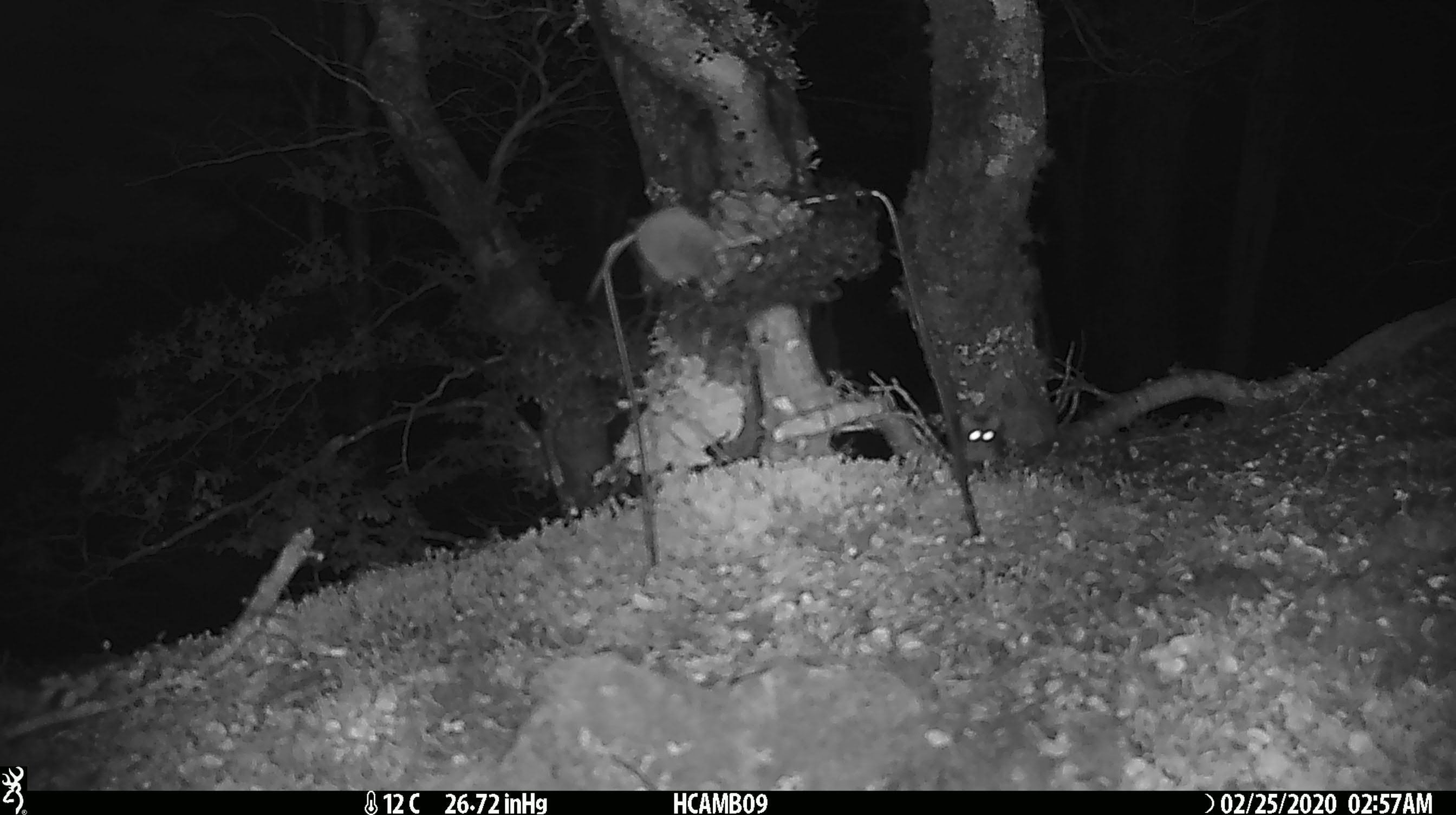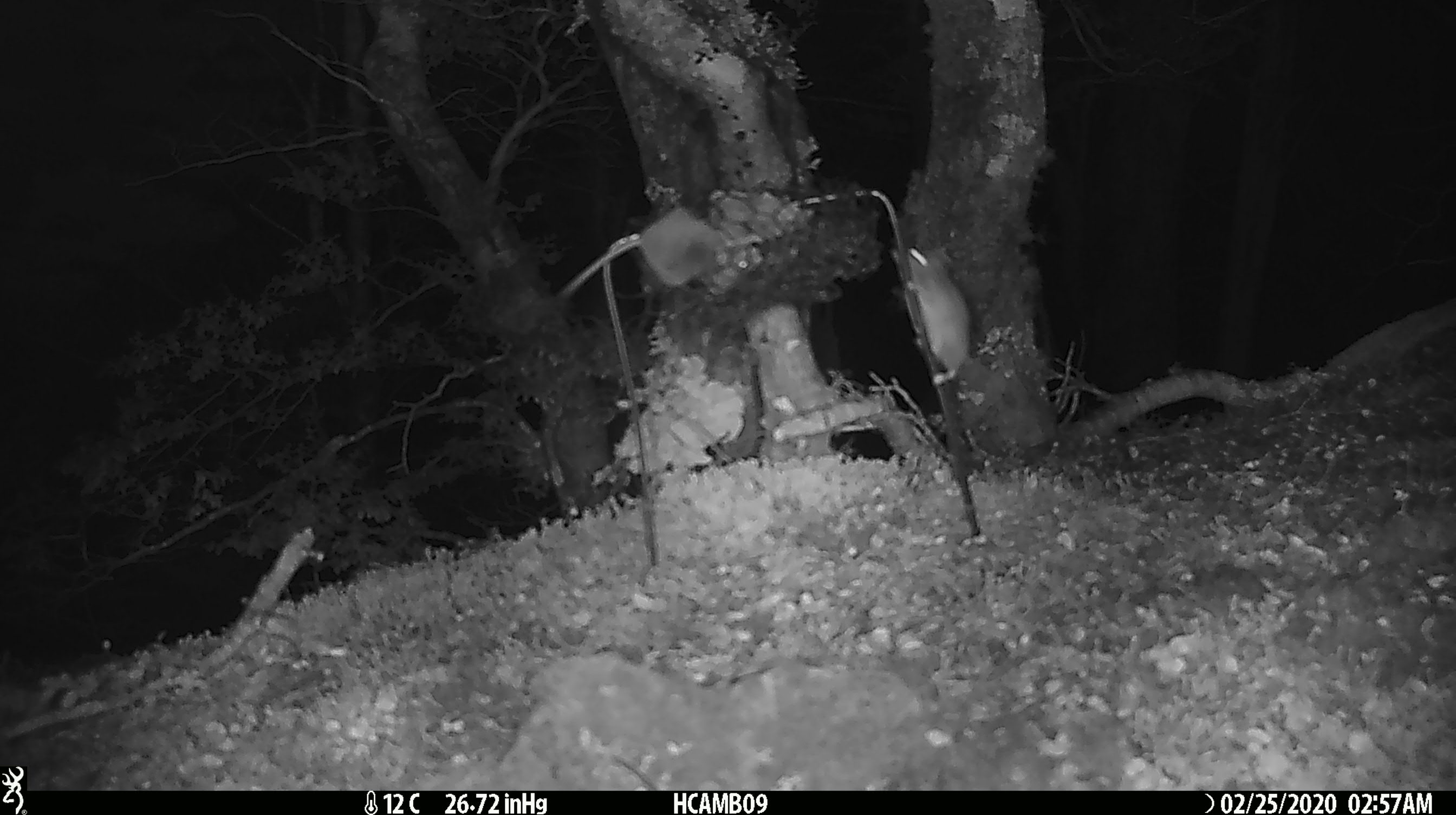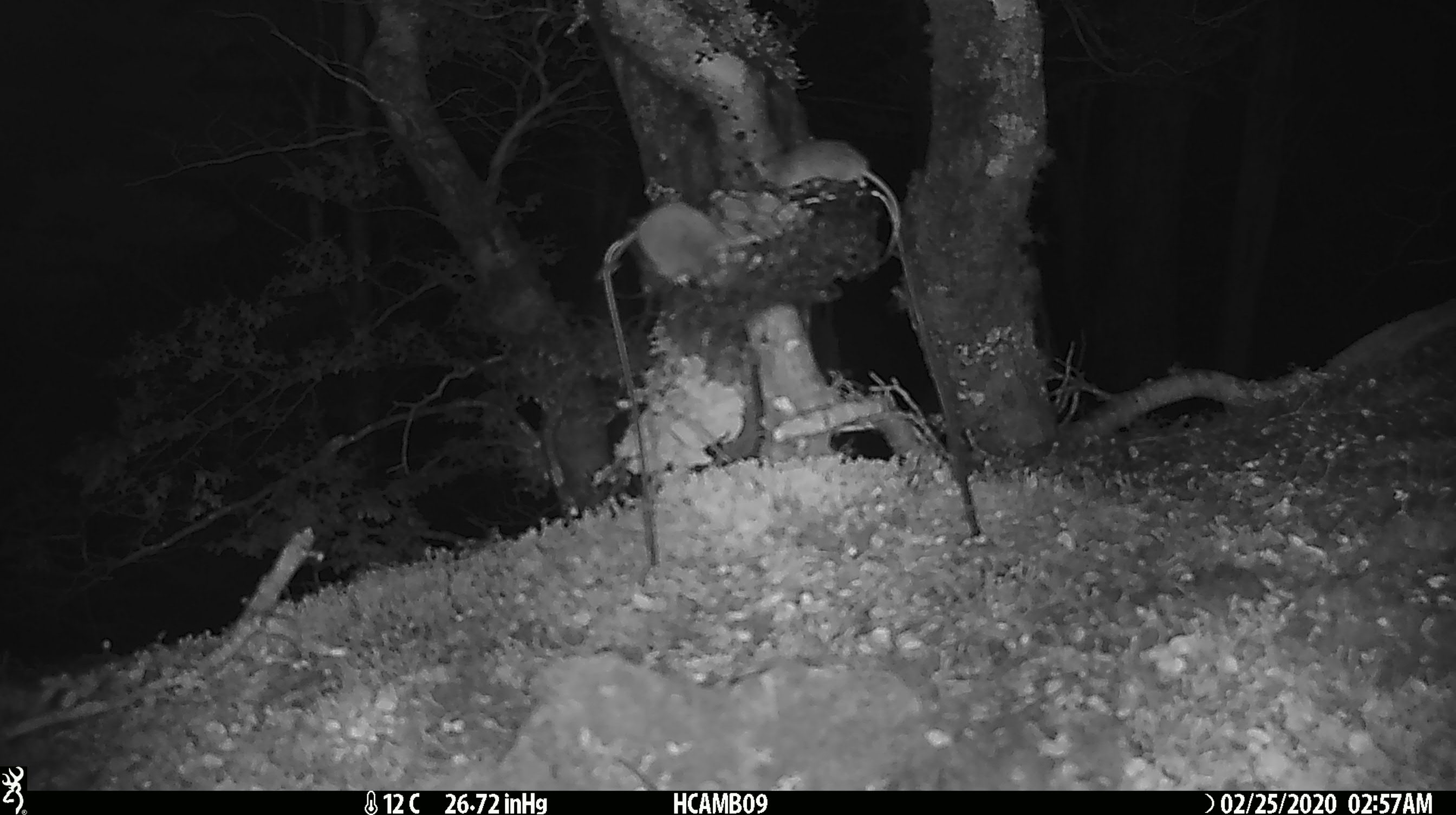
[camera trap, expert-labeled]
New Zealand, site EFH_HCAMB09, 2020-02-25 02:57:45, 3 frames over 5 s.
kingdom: Animalia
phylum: Chordata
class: Mammalia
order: Rodentia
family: Muridae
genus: Mus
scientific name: Mus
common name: mouse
Mouse (Mus).